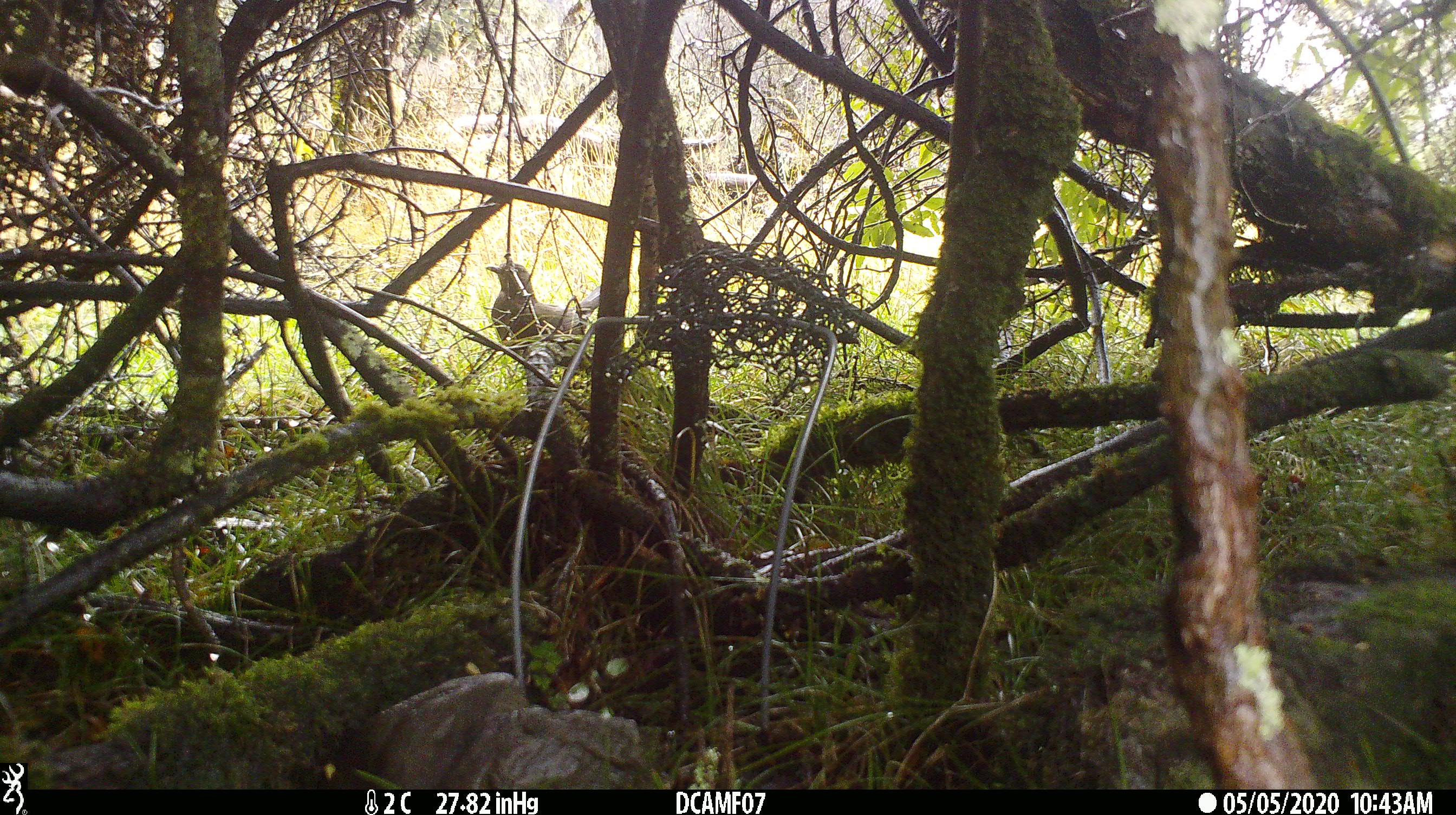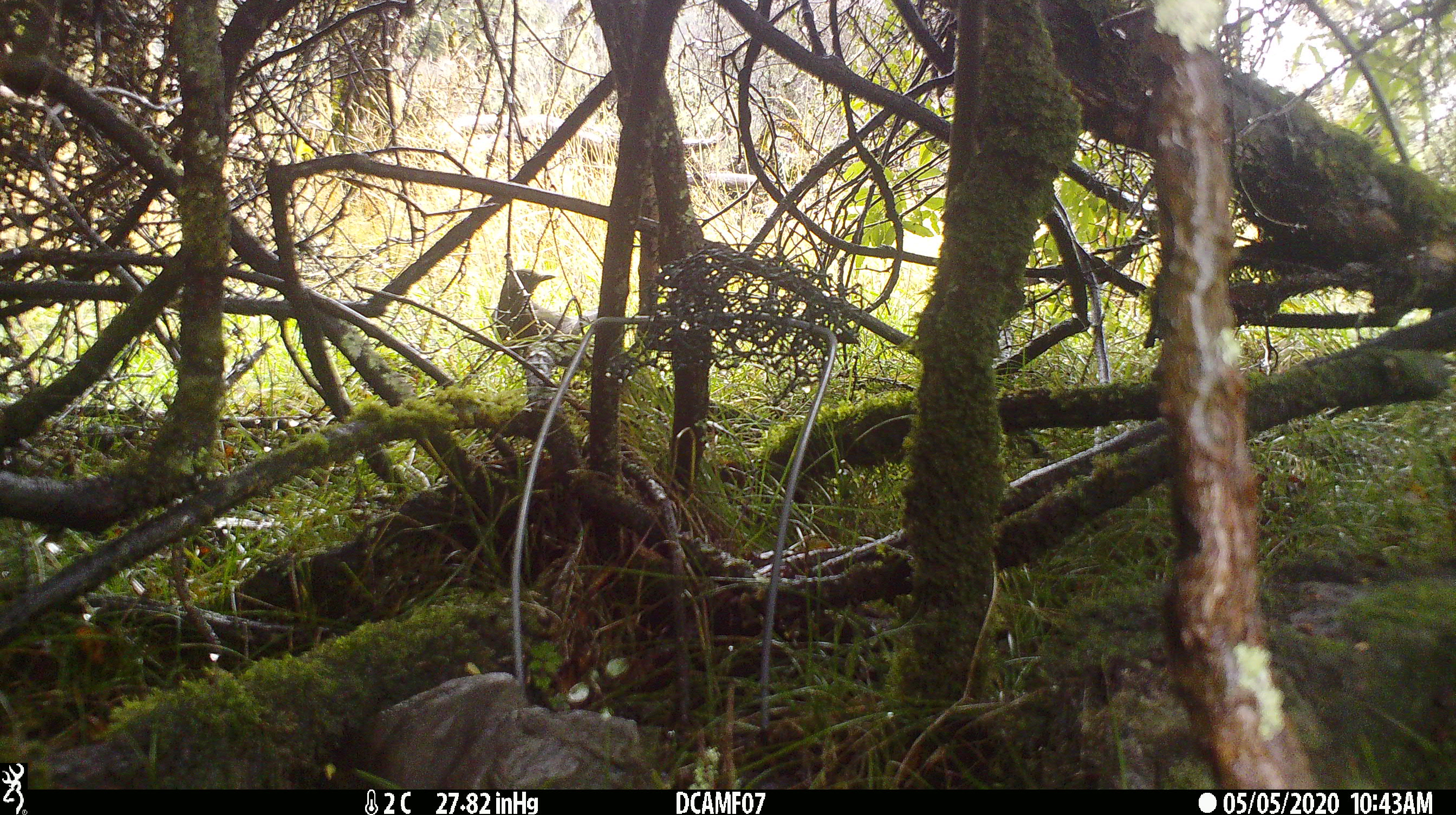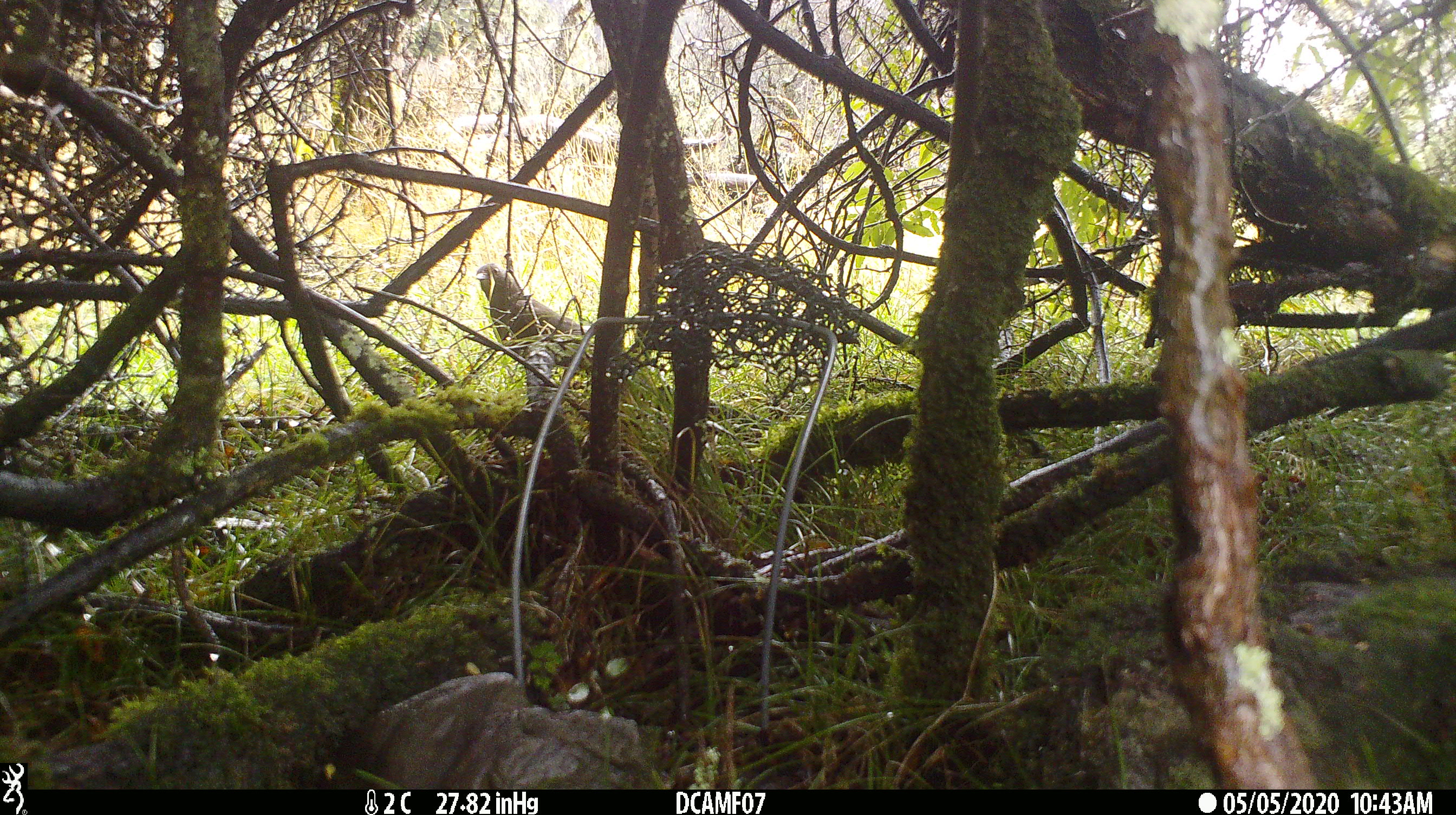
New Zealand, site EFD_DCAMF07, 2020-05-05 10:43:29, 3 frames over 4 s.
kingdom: Animalia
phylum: Chordata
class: Aves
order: Passeriformes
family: Turdidae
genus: Turdus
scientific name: Turdus merula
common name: eurasian blackbird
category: blackbird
Blackbird (eurasian blackbird) (Turdus merula).